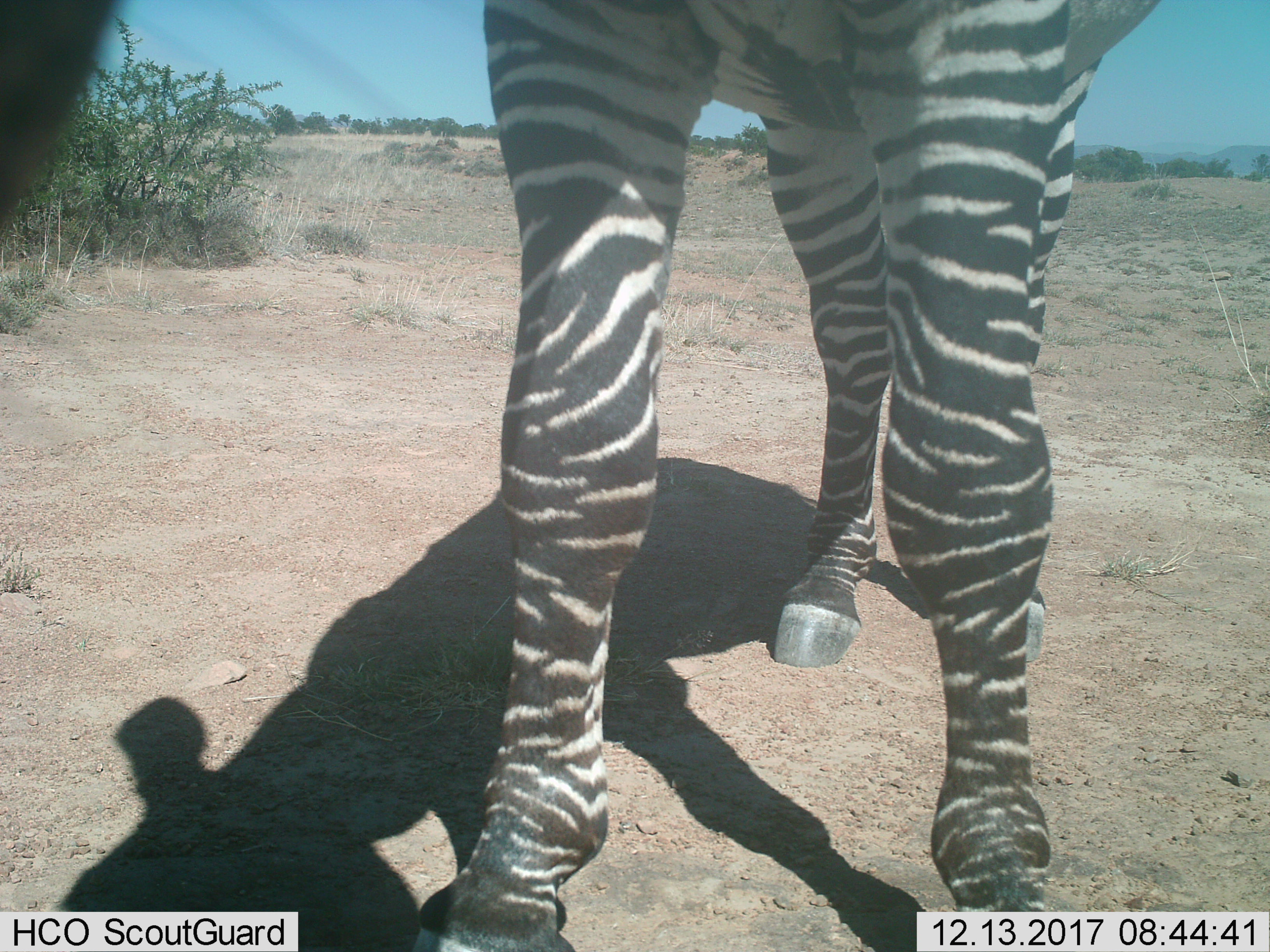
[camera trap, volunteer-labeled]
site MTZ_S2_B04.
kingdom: Animalia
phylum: Chordata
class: Mammalia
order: Perissodactyla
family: Equidae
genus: Equus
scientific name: Equus zebra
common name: mountain zebra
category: zebramountain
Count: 1.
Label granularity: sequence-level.